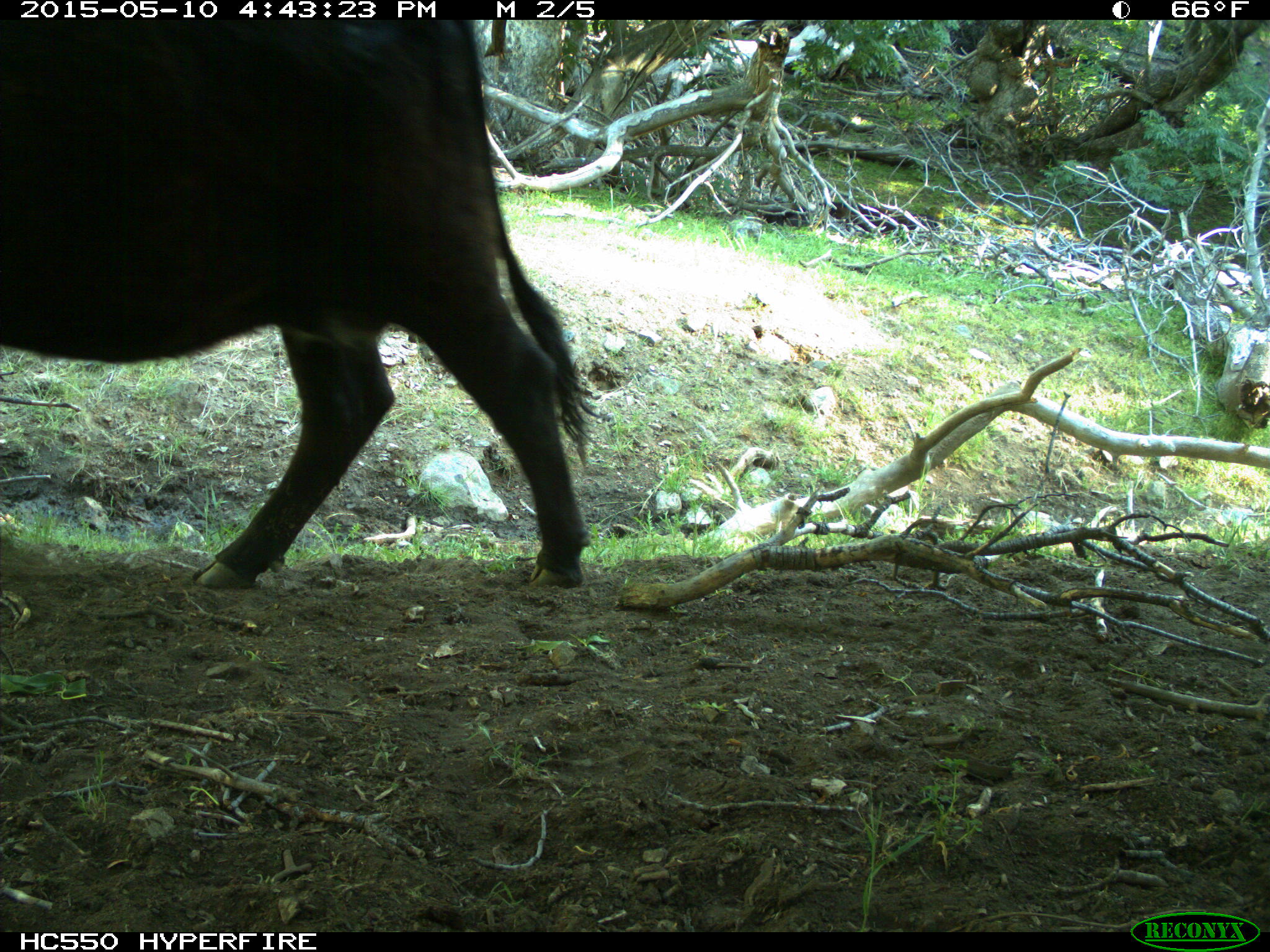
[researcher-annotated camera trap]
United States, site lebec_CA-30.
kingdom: Animalia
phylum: Chordata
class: Mammalia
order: Artiodactyla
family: Bovidae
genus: Bos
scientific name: Bos taurus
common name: domestic cow